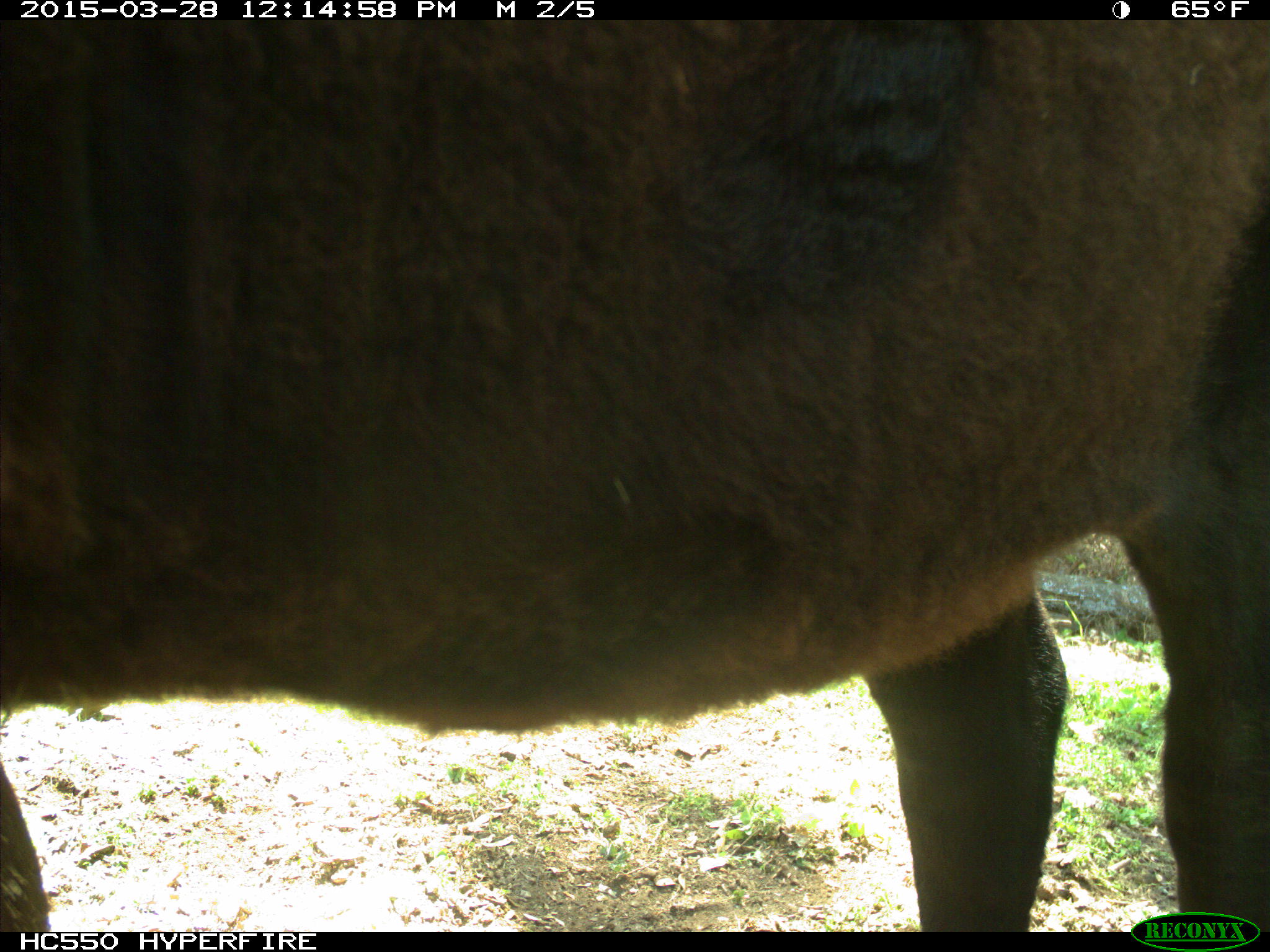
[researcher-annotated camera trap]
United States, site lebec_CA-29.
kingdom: Animalia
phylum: Chordata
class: Mammalia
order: Artiodactyla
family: Bovidae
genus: Bos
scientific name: Bos taurus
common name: domestic cow